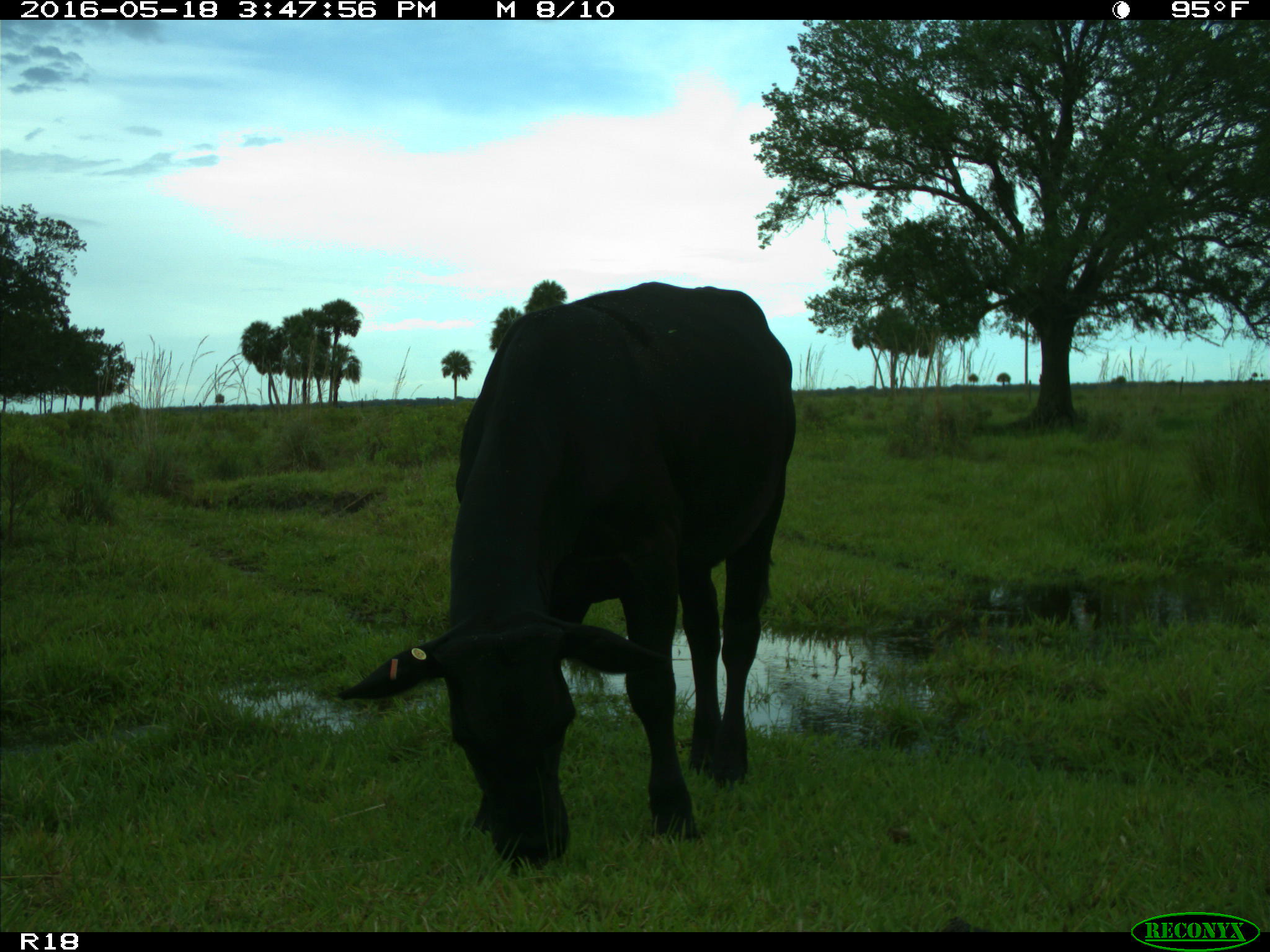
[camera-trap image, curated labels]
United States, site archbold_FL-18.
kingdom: Animalia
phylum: Chordata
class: Mammalia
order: Artiodactyla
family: Bovidae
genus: Bos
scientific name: Bos taurus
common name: domestic cow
Bos taurus (domestic cow).